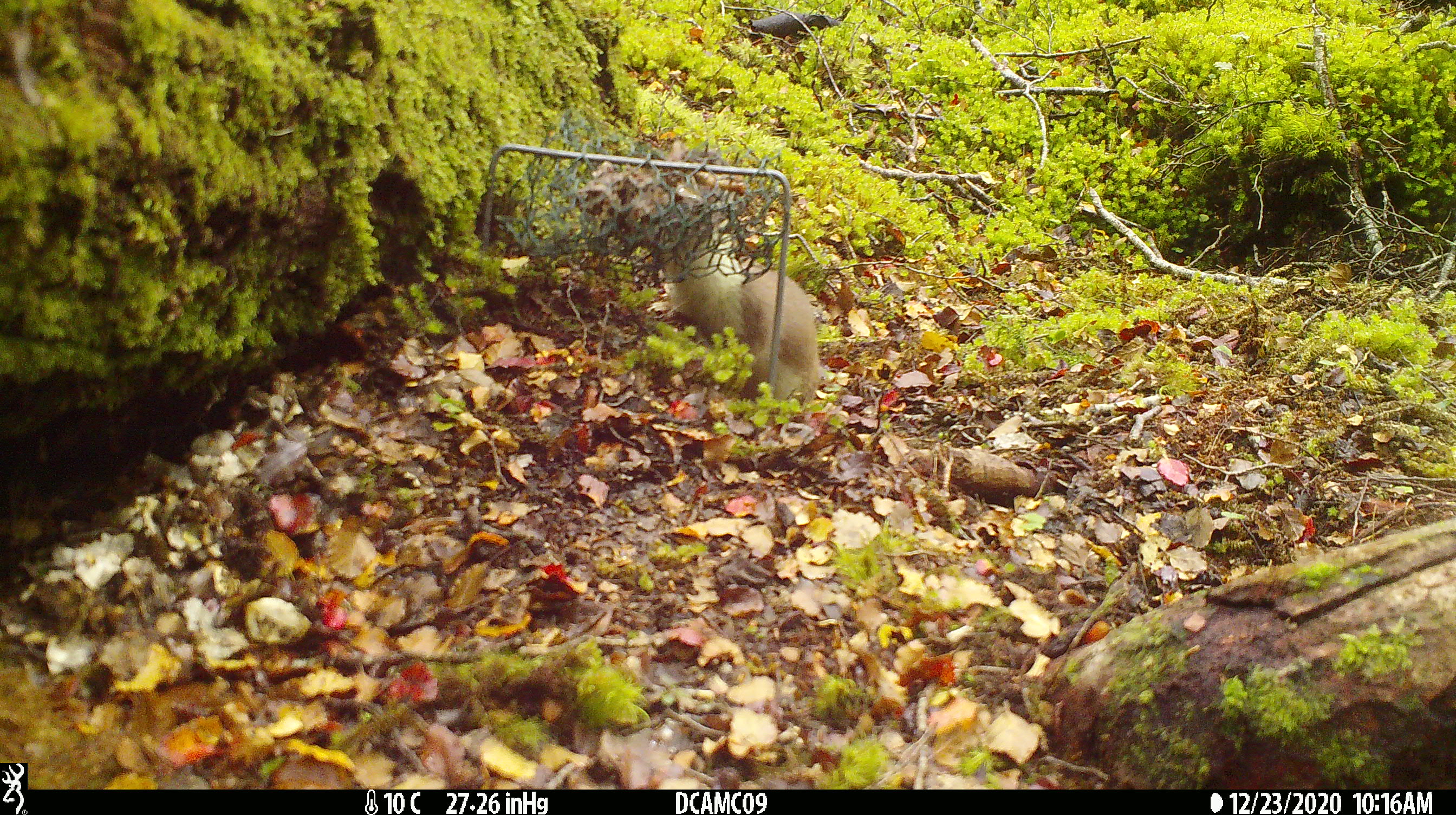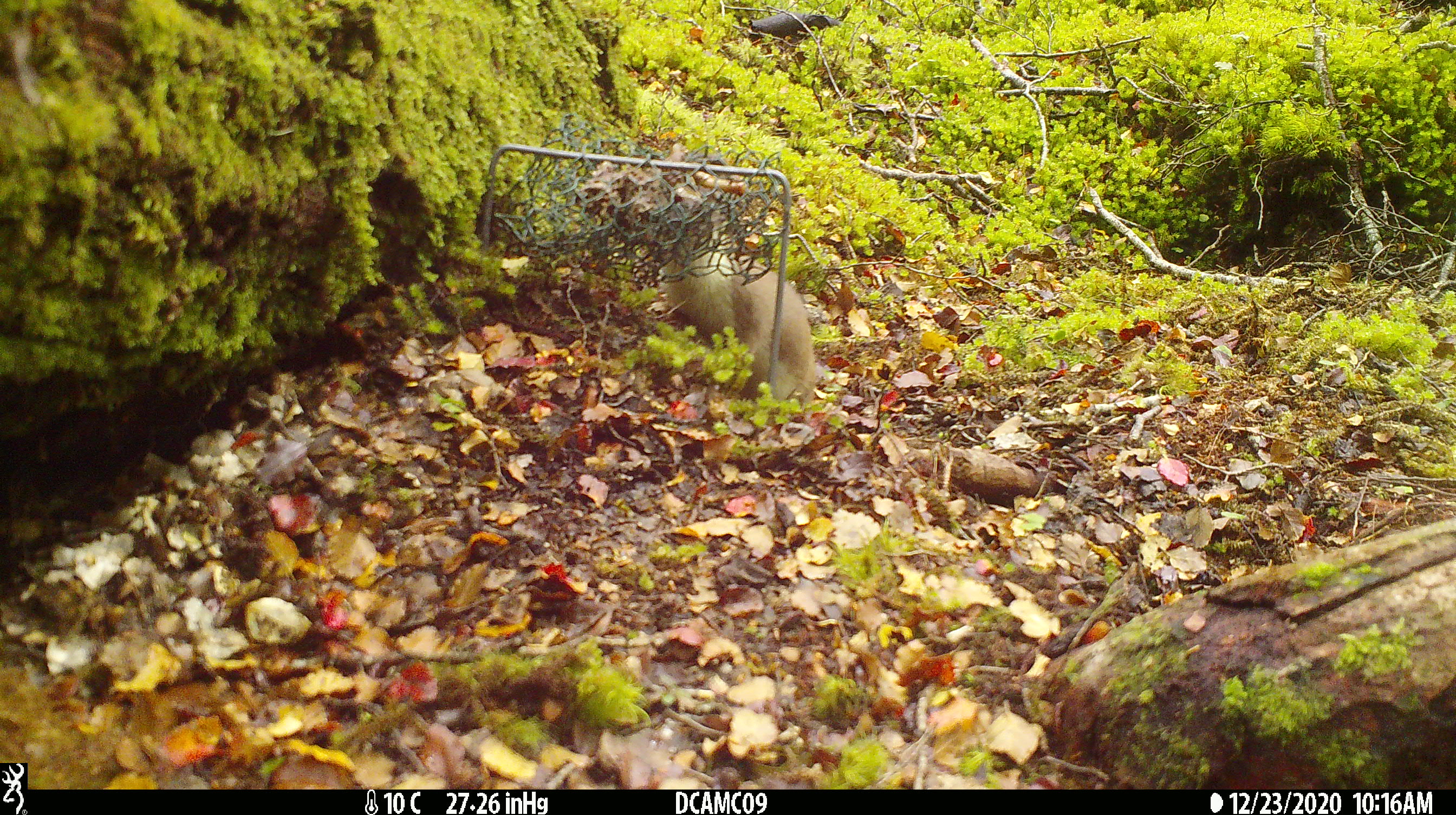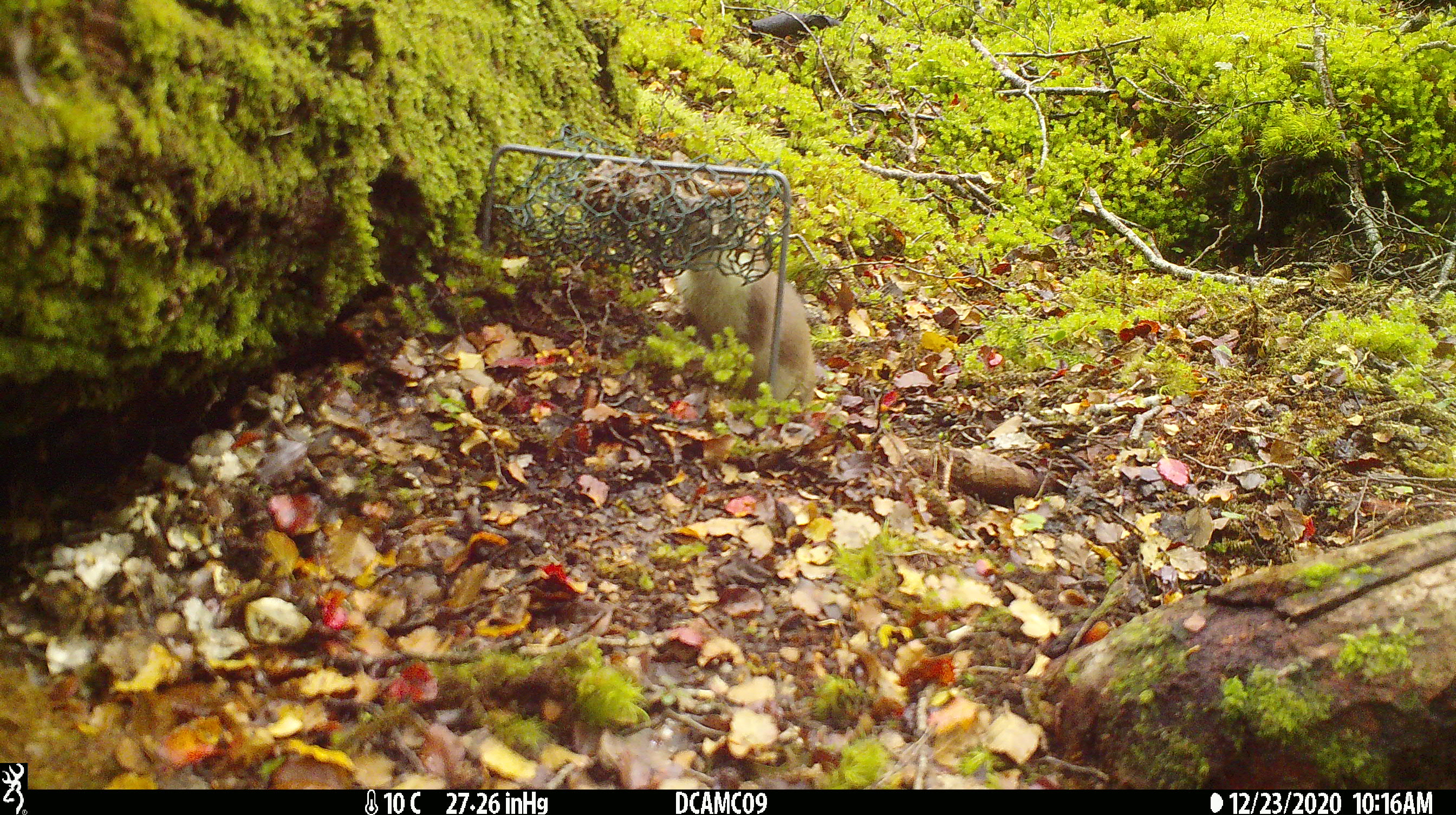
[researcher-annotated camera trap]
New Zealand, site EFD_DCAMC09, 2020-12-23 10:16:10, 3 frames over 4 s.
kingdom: Animalia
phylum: Chordata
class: Mammalia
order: Carnivora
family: Mustelidae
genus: Mustela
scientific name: Mustela erminea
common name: stoat